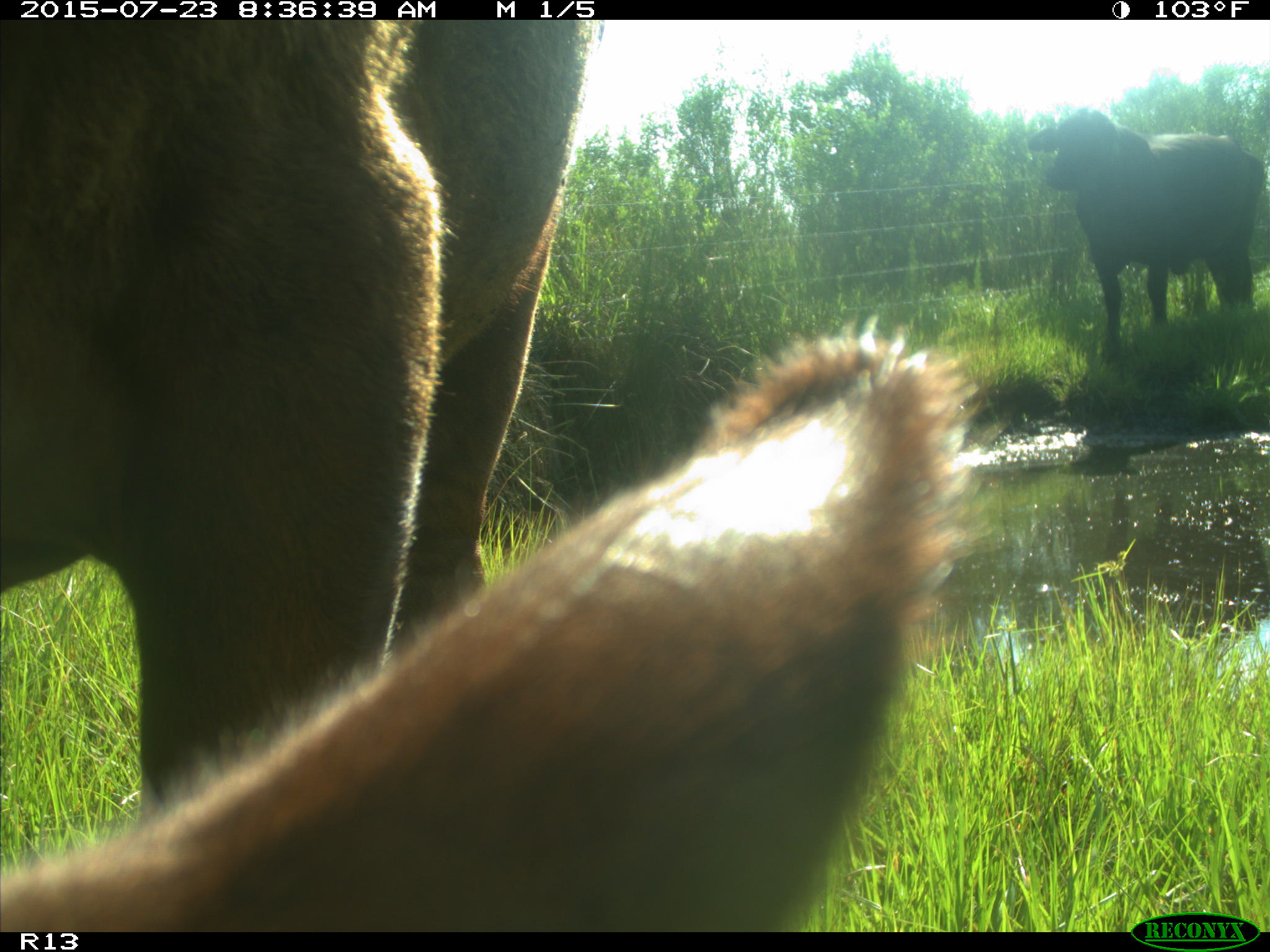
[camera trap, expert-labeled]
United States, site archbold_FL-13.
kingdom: Animalia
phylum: Chordata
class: Mammalia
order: Artiodactyla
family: Bovidae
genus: Bos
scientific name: Bos taurus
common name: domestic cow